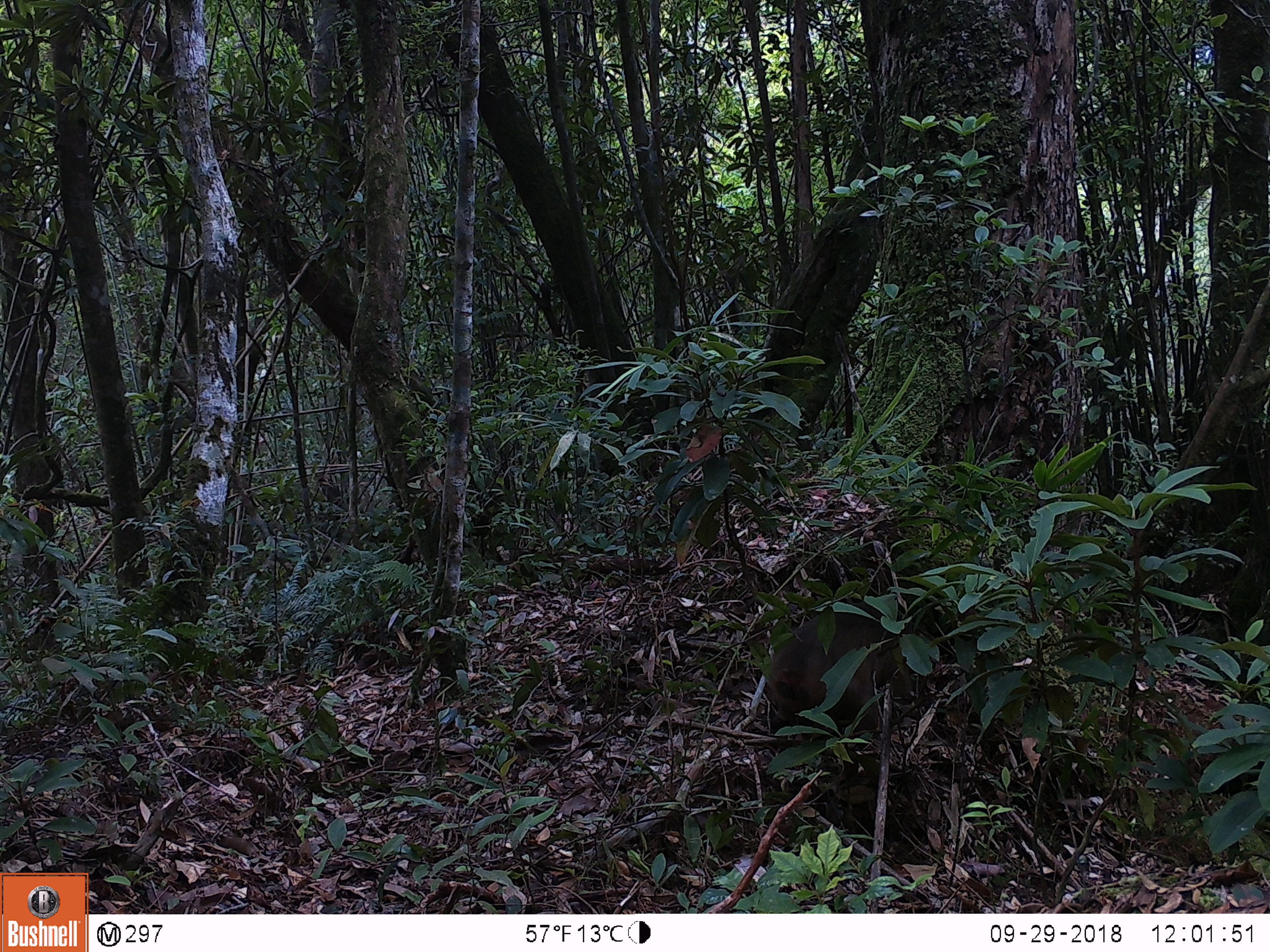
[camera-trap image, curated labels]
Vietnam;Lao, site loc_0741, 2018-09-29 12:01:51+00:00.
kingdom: Animalia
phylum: Chordata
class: Mammalia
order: Primates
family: Cercopithecidae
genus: Macaca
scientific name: Macaca arctoides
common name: stump-tailed macaque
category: stump tailed macaque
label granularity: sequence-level